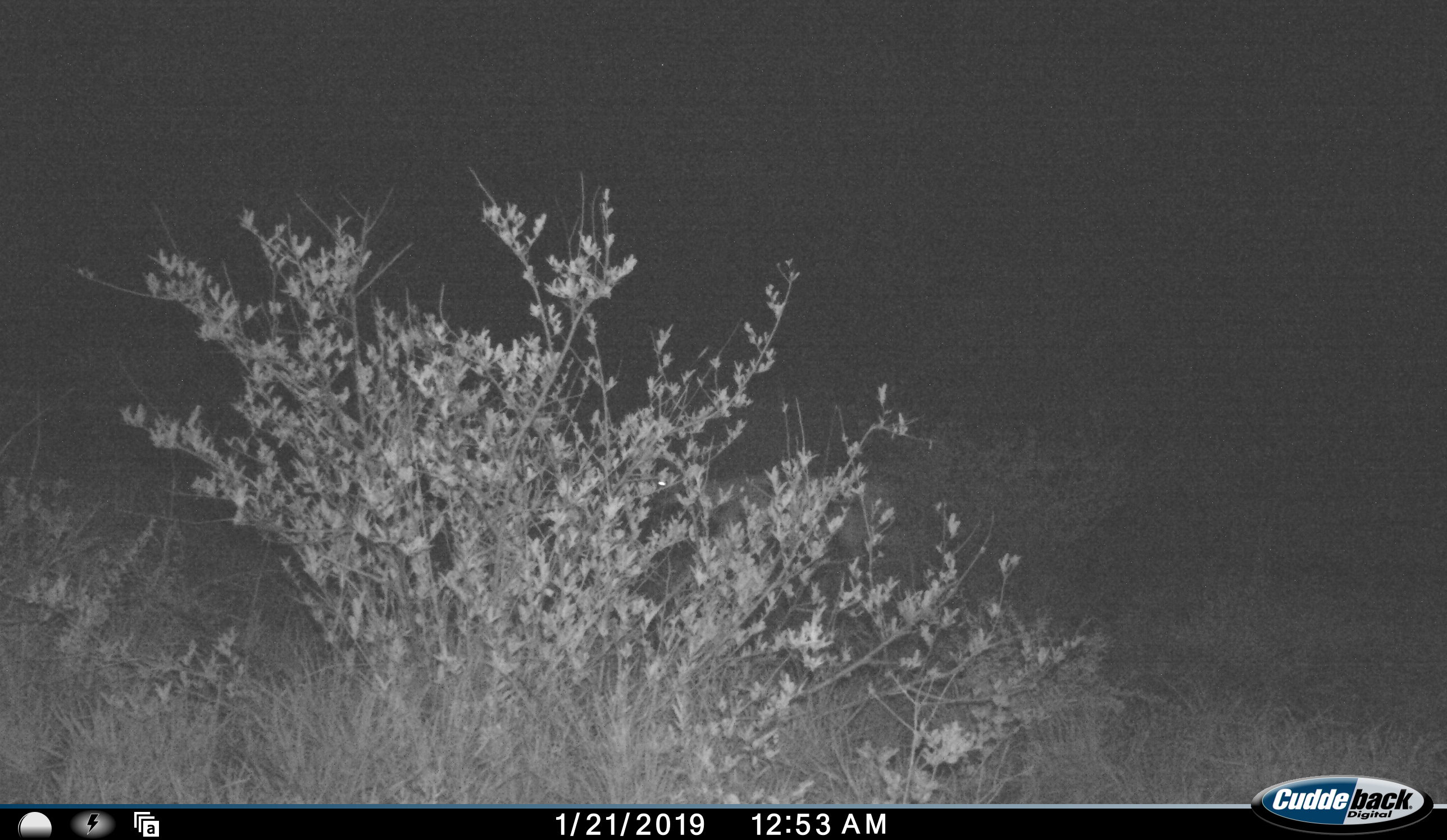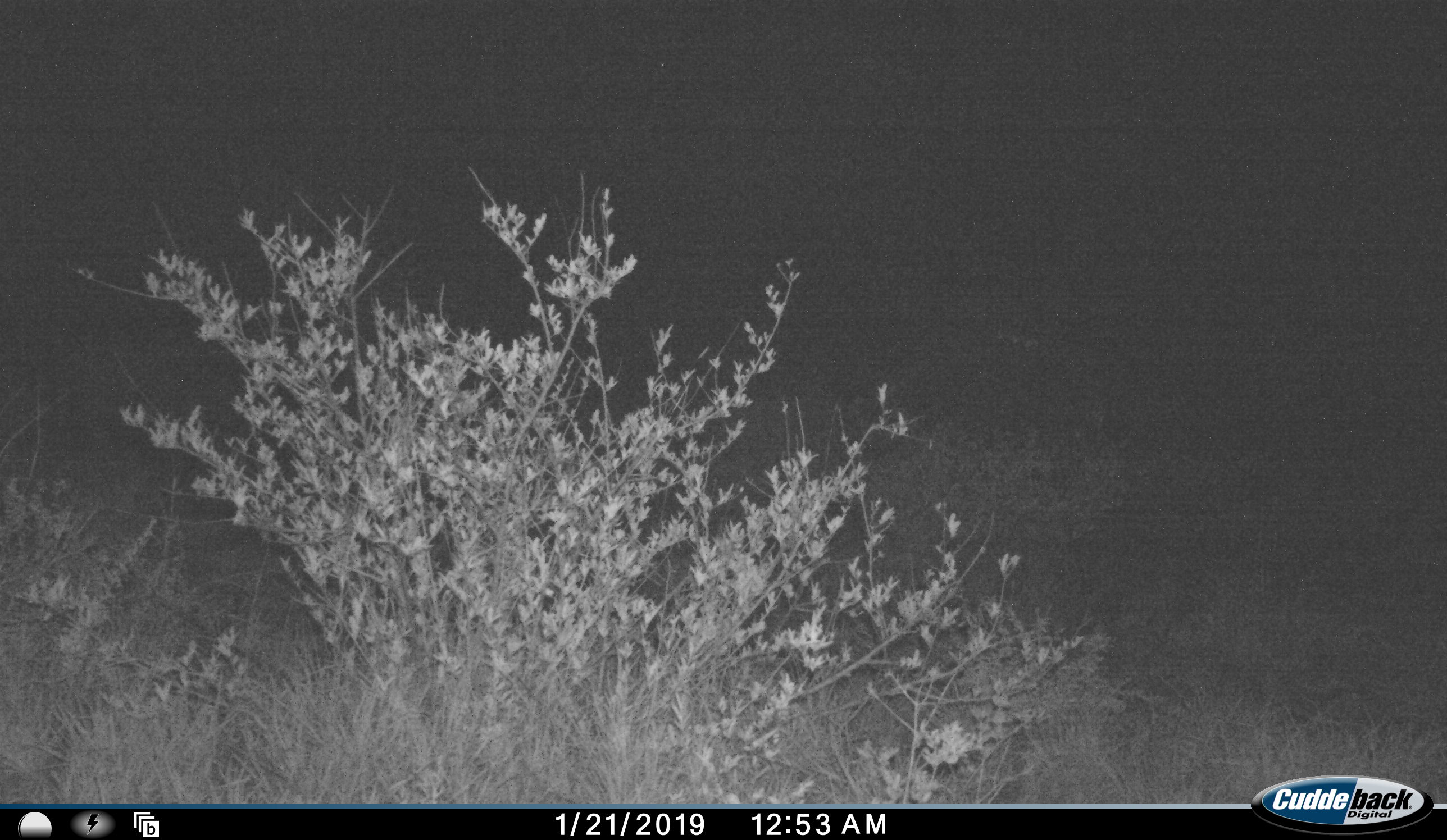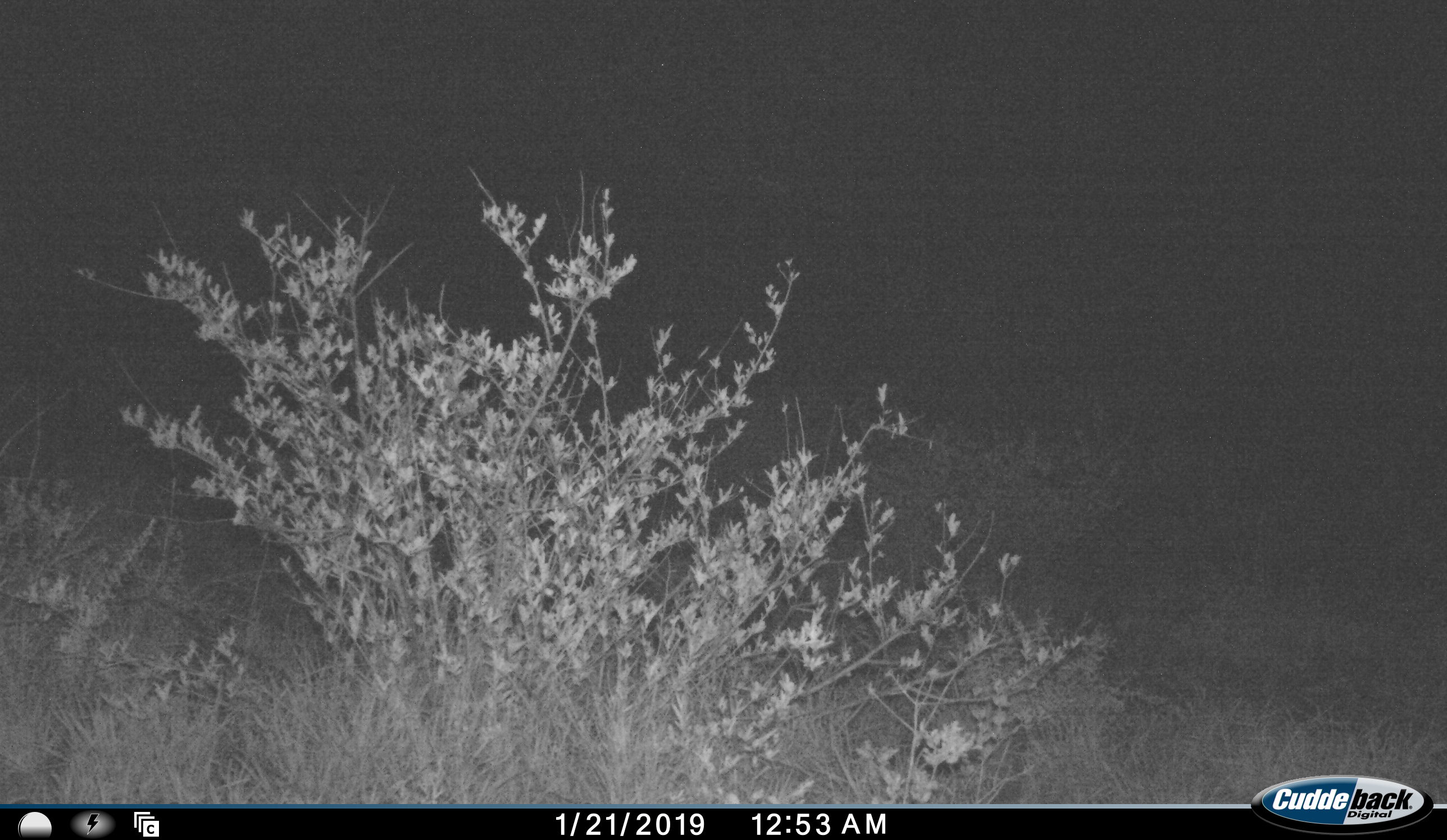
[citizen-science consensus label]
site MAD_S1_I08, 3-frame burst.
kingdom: Animalia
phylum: Chordata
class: Mammalia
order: Artiodactyla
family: Bovidae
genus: Aepyceros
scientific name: Aepyceros melampus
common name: impala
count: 1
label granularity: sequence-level